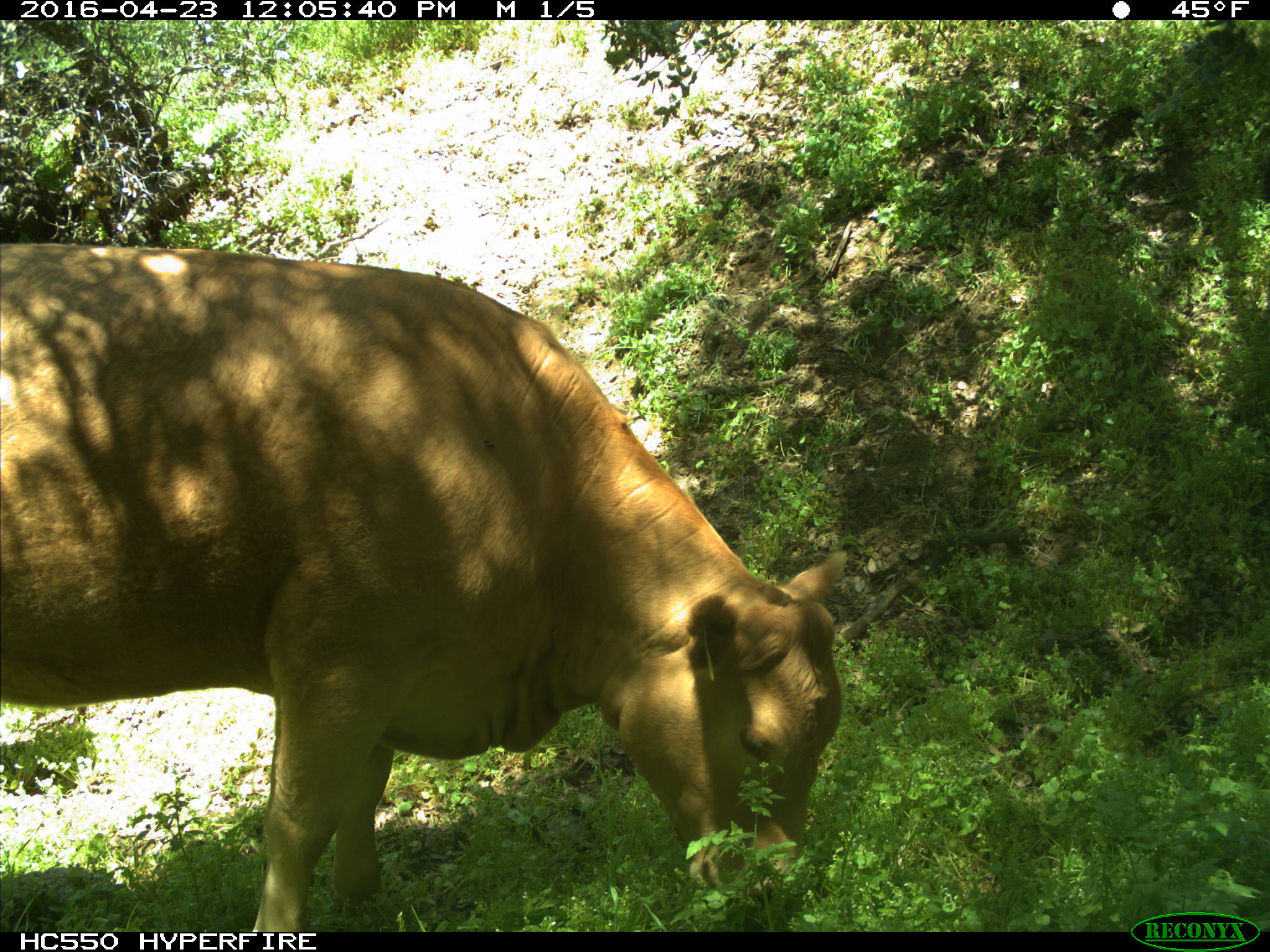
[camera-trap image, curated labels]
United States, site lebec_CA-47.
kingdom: Animalia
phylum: Chordata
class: Mammalia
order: Artiodactyla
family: Bovidae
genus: Bos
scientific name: Bos taurus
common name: domestic cow